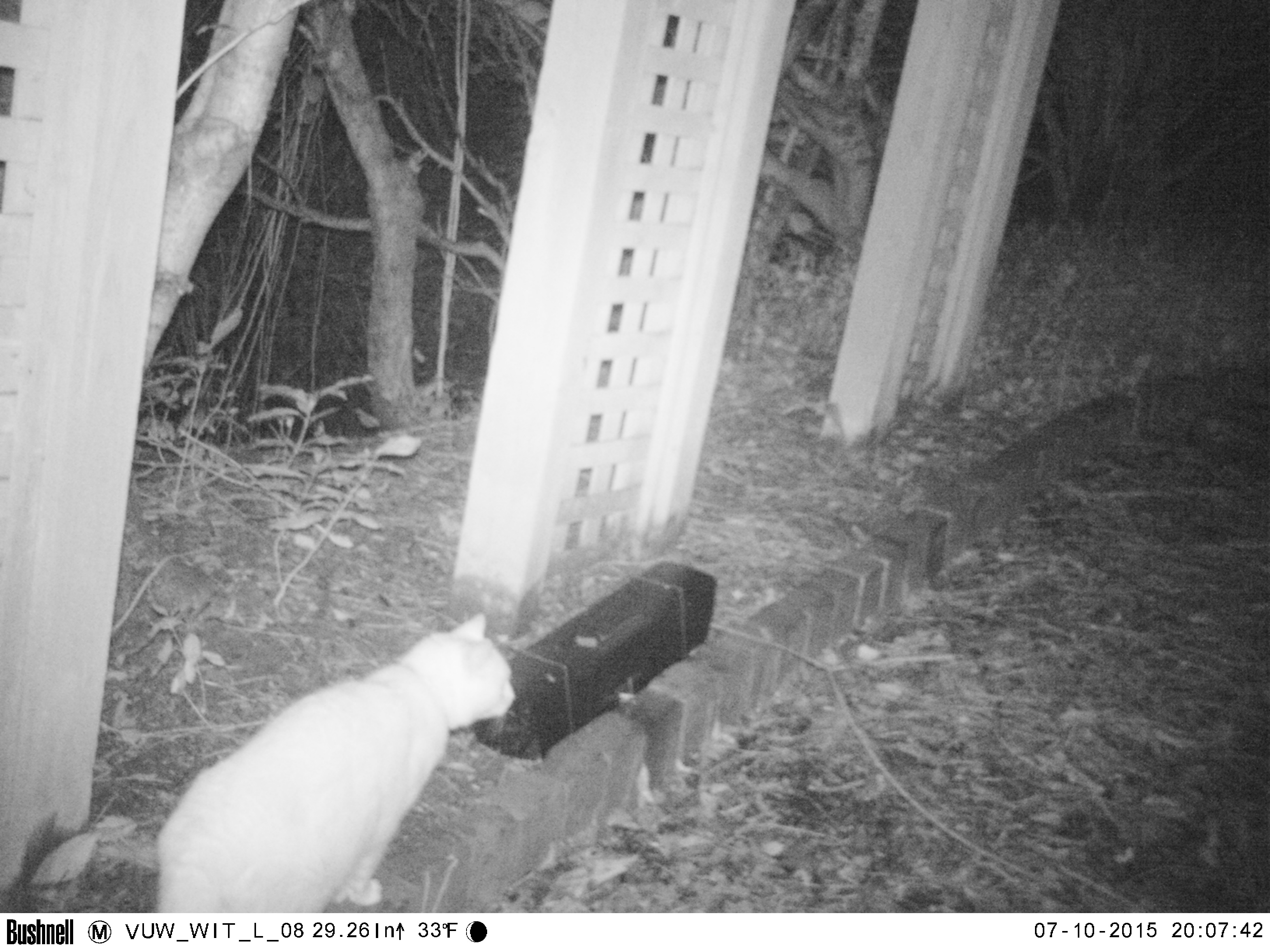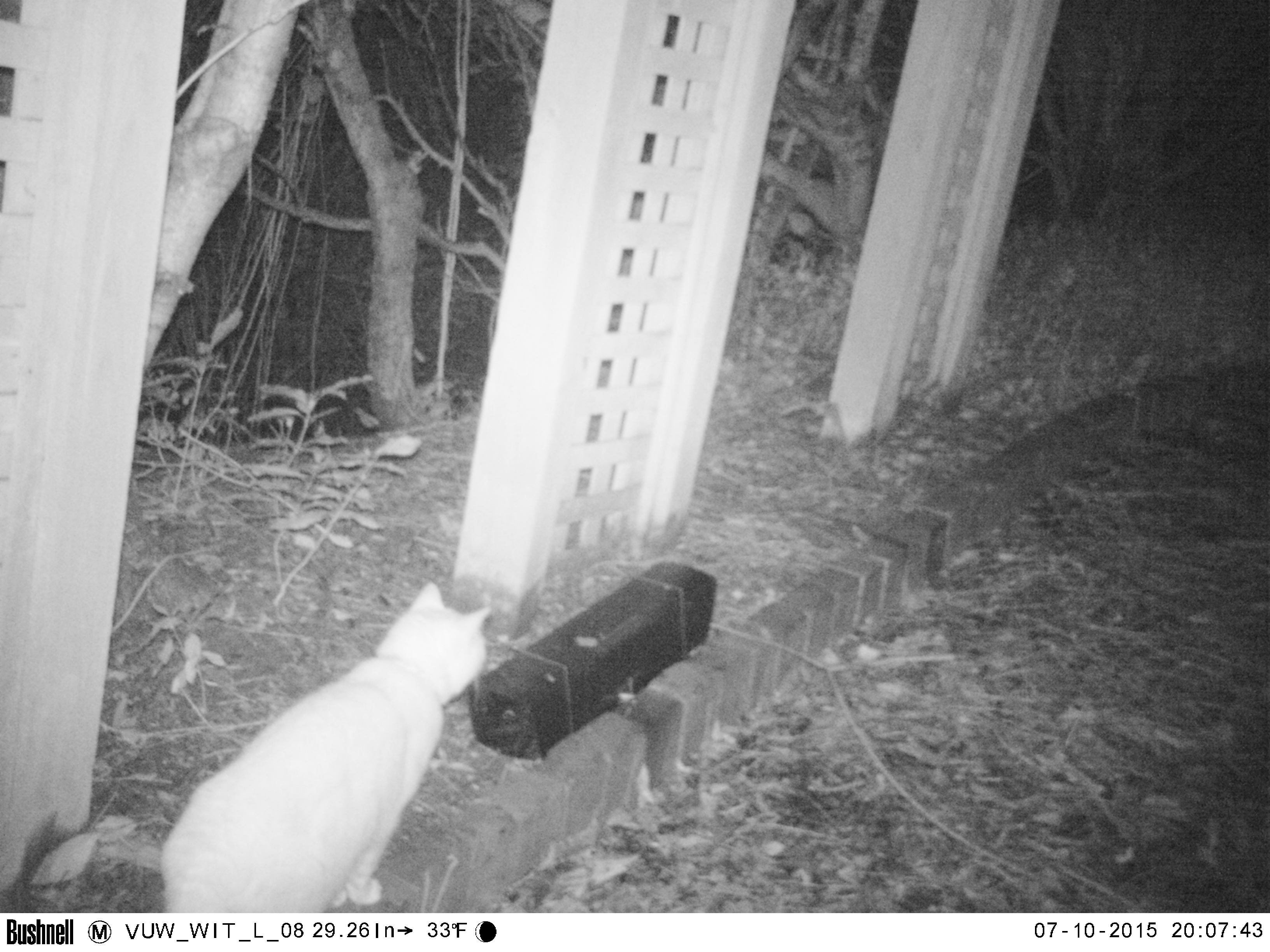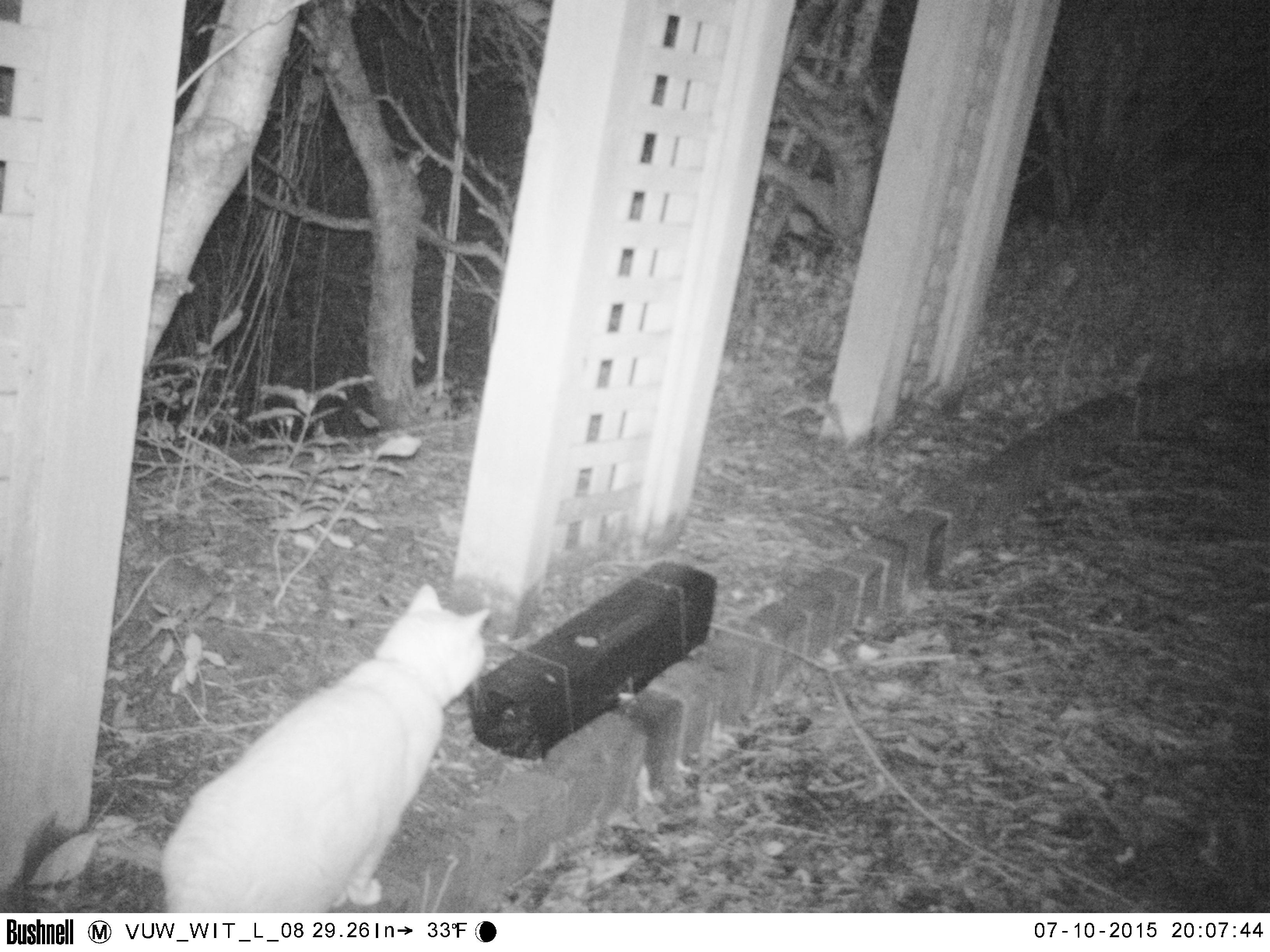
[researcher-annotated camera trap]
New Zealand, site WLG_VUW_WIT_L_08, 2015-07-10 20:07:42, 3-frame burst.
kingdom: Animalia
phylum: Chordata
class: Mammalia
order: Carnivora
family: Felidae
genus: Felis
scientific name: Felis catus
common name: domestic cat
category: cat